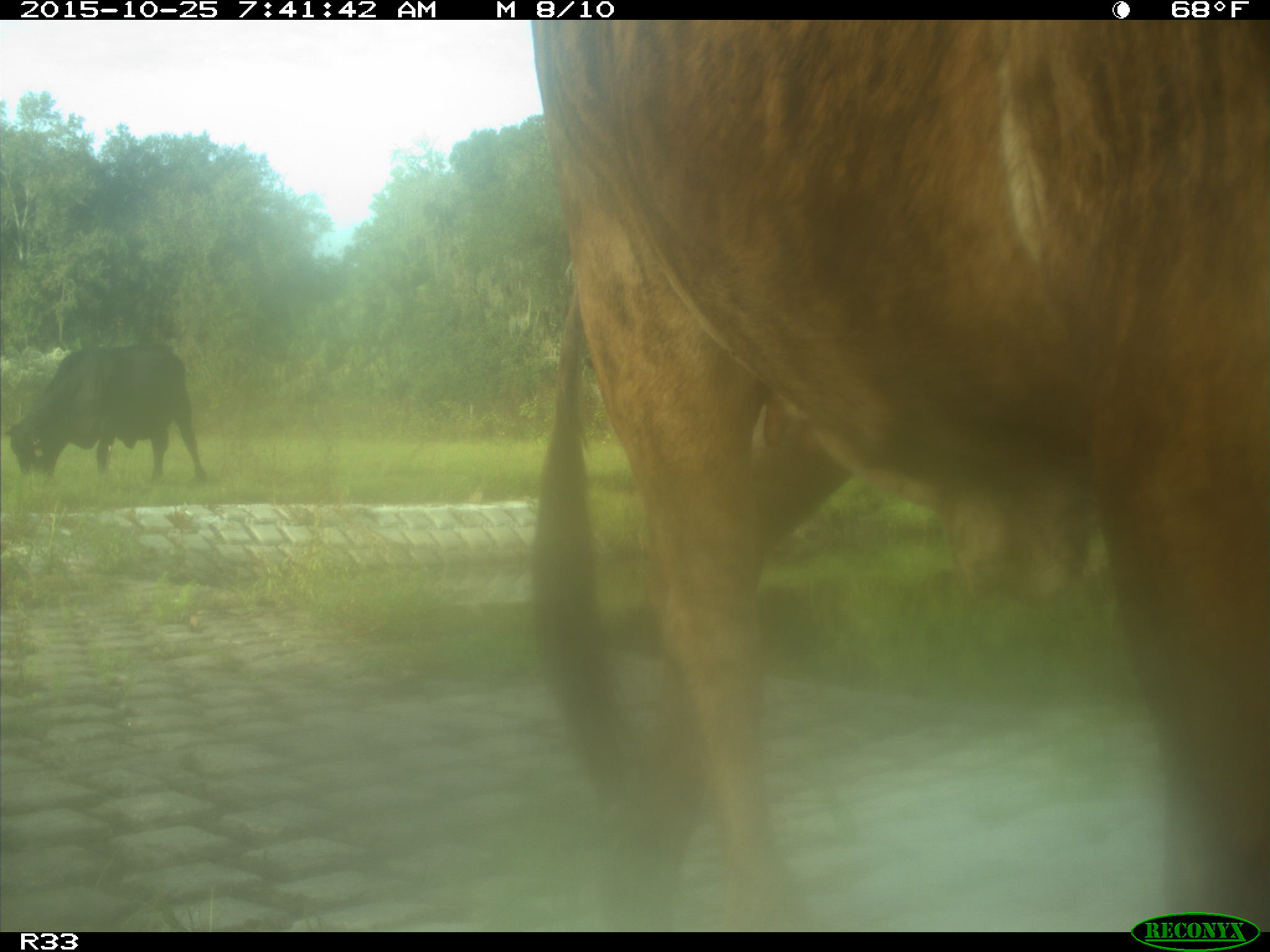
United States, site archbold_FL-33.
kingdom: Animalia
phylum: Chordata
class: Mammalia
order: Artiodactyla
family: Bovidae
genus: Bos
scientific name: Bos taurus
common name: domestic cow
Bos taurus (domestic cow).